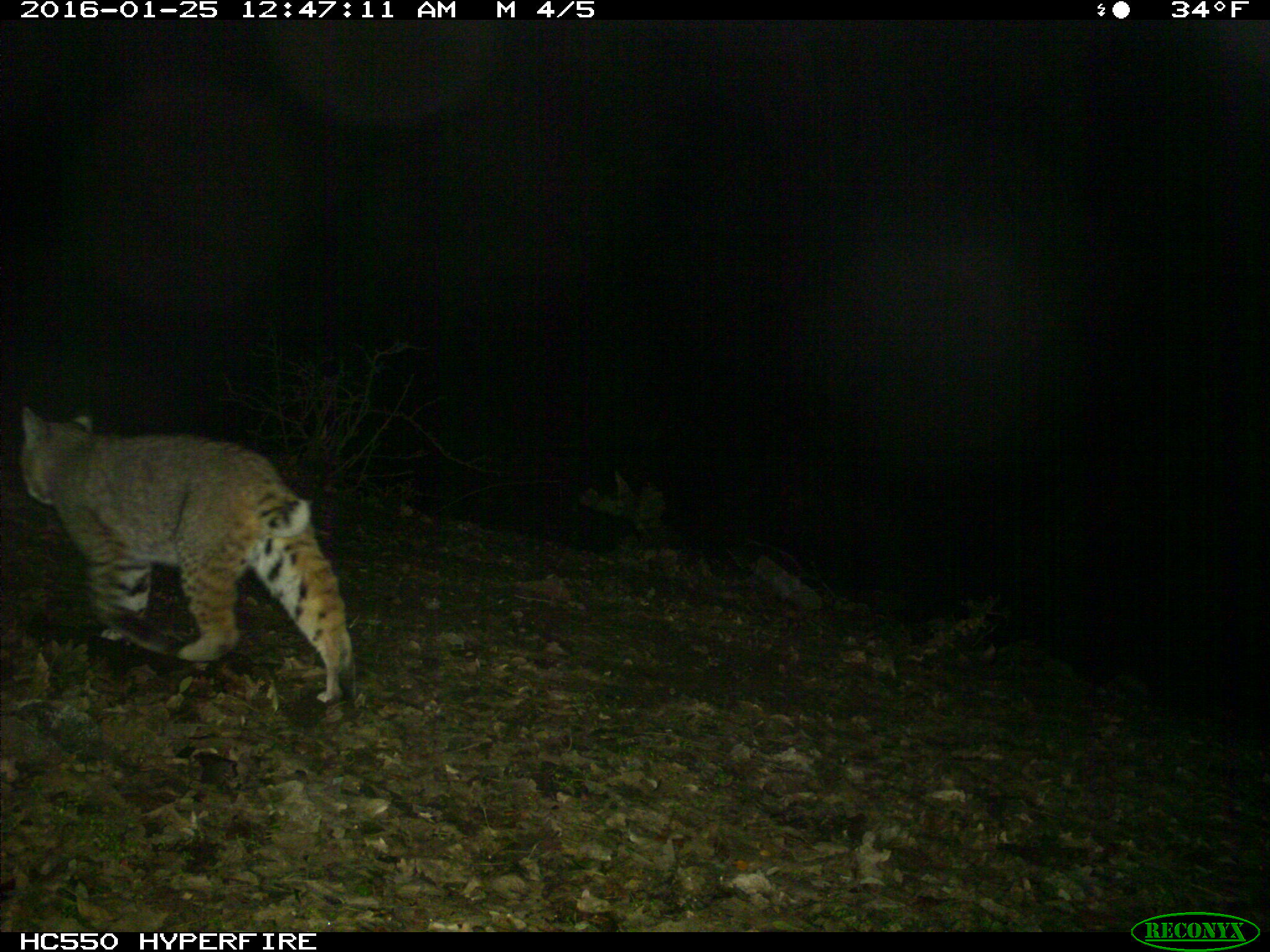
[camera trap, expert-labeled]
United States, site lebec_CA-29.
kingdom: Animalia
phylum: Chordata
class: Mammalia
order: Carnivora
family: Felidae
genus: Lynx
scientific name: Lynx rufus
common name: bobcat